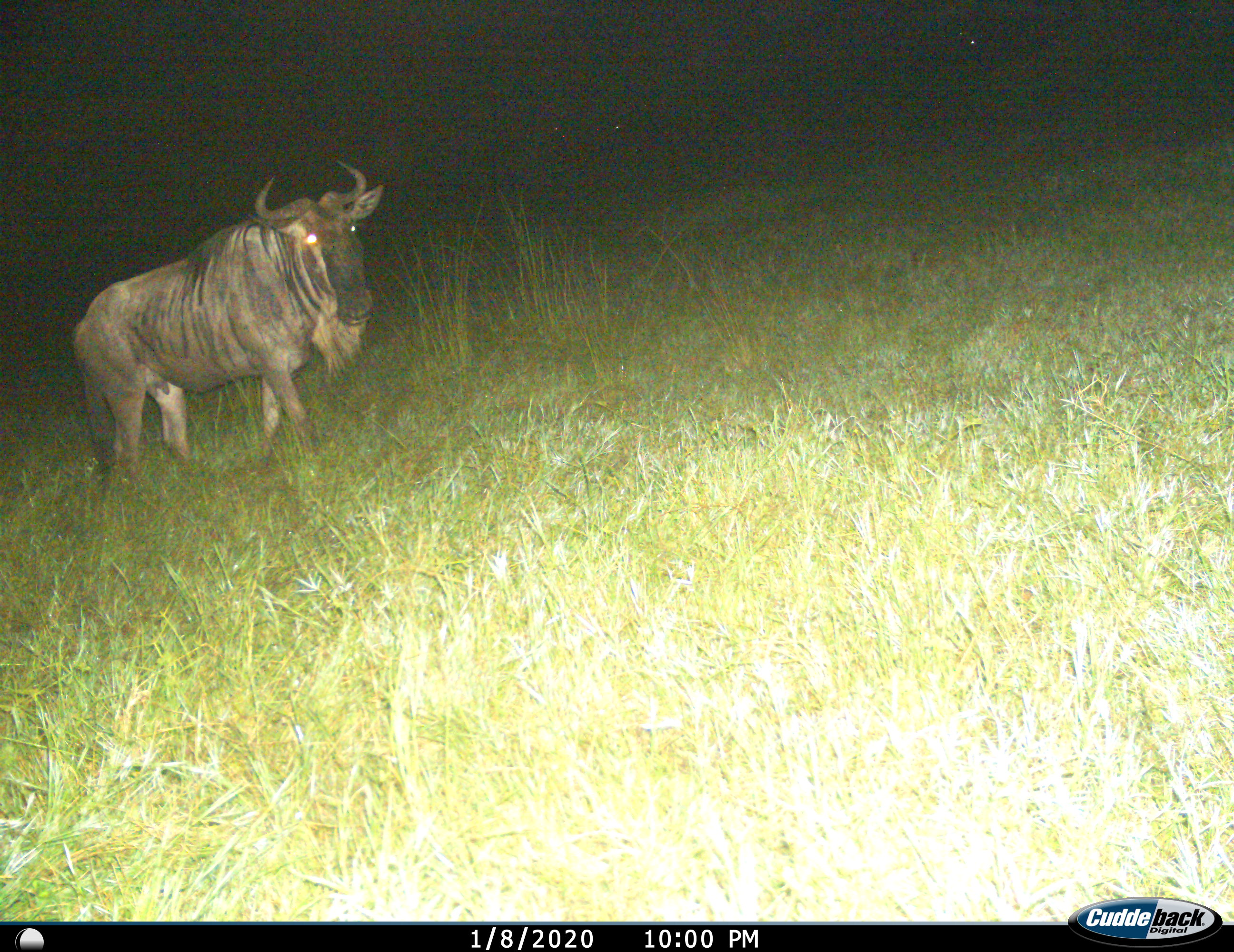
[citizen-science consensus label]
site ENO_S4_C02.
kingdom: Animalia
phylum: Chordata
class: Mammalia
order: Artiodactyla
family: Bovidae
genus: Connochaetes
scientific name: Connochaetes taurinus taurinus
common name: blue wildebeest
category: wildebeestblue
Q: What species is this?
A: Wildebeestblue (blue wildebeest) (Connochaetes taurinus taurinus).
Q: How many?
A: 1.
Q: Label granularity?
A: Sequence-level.